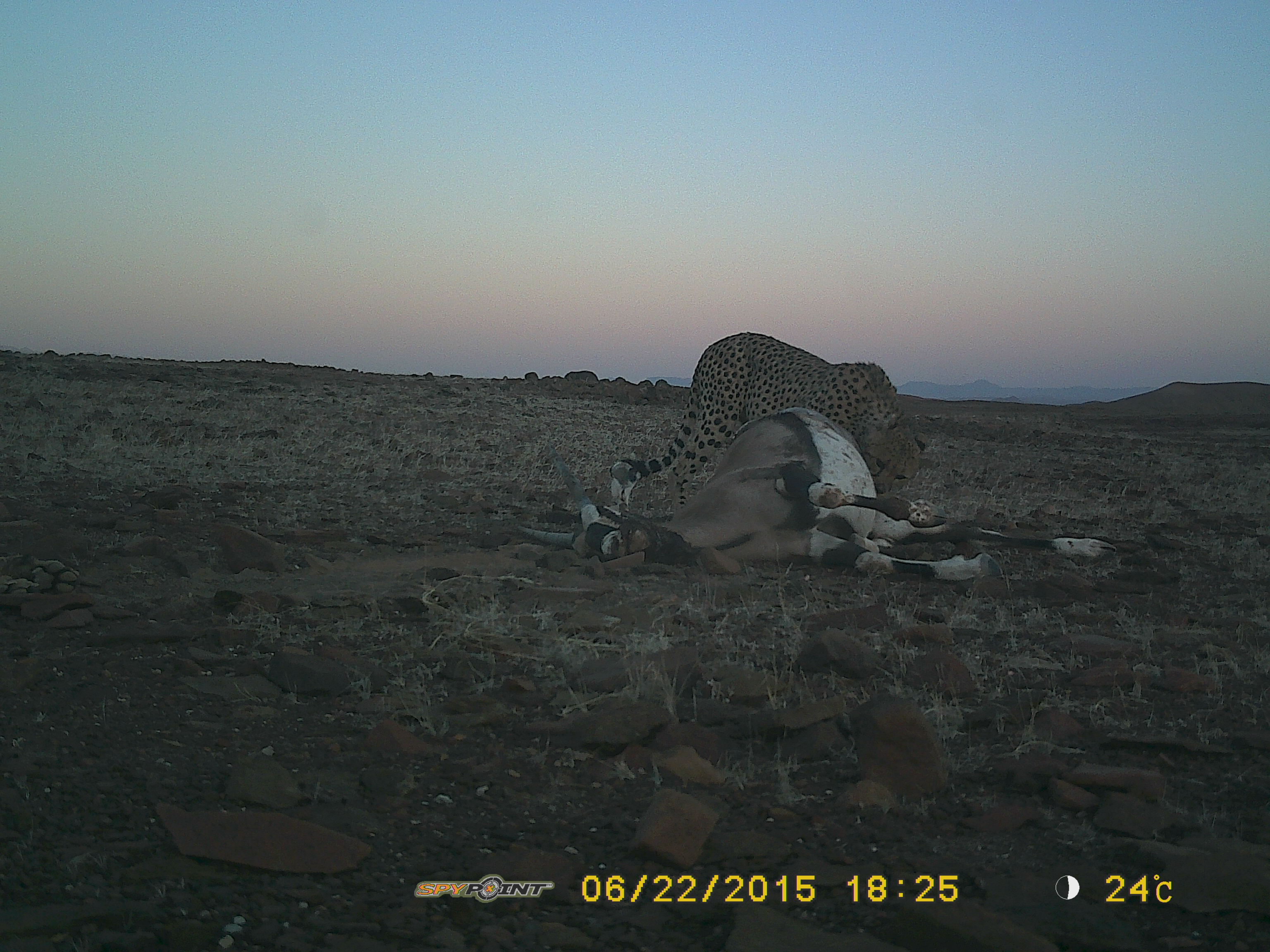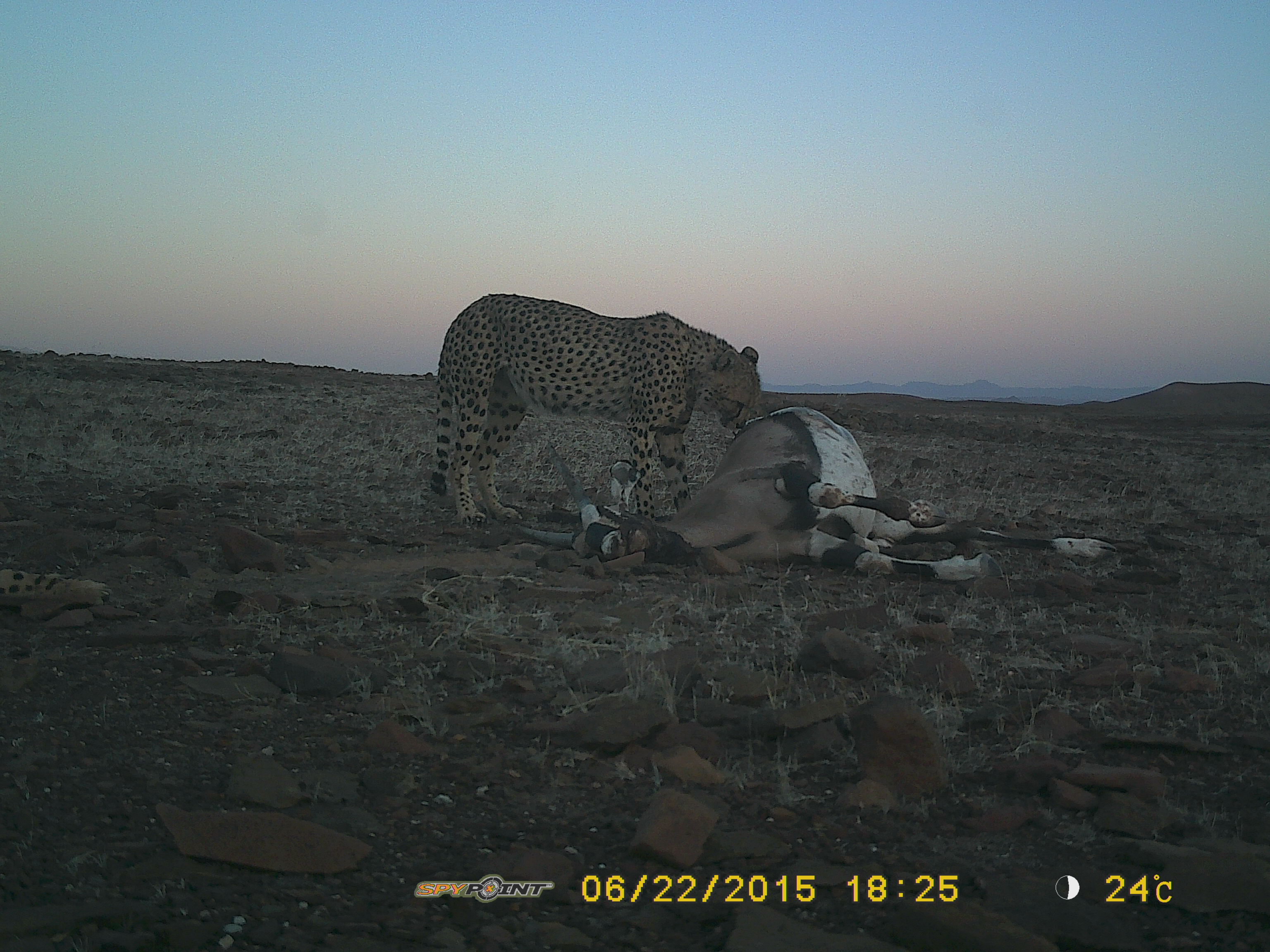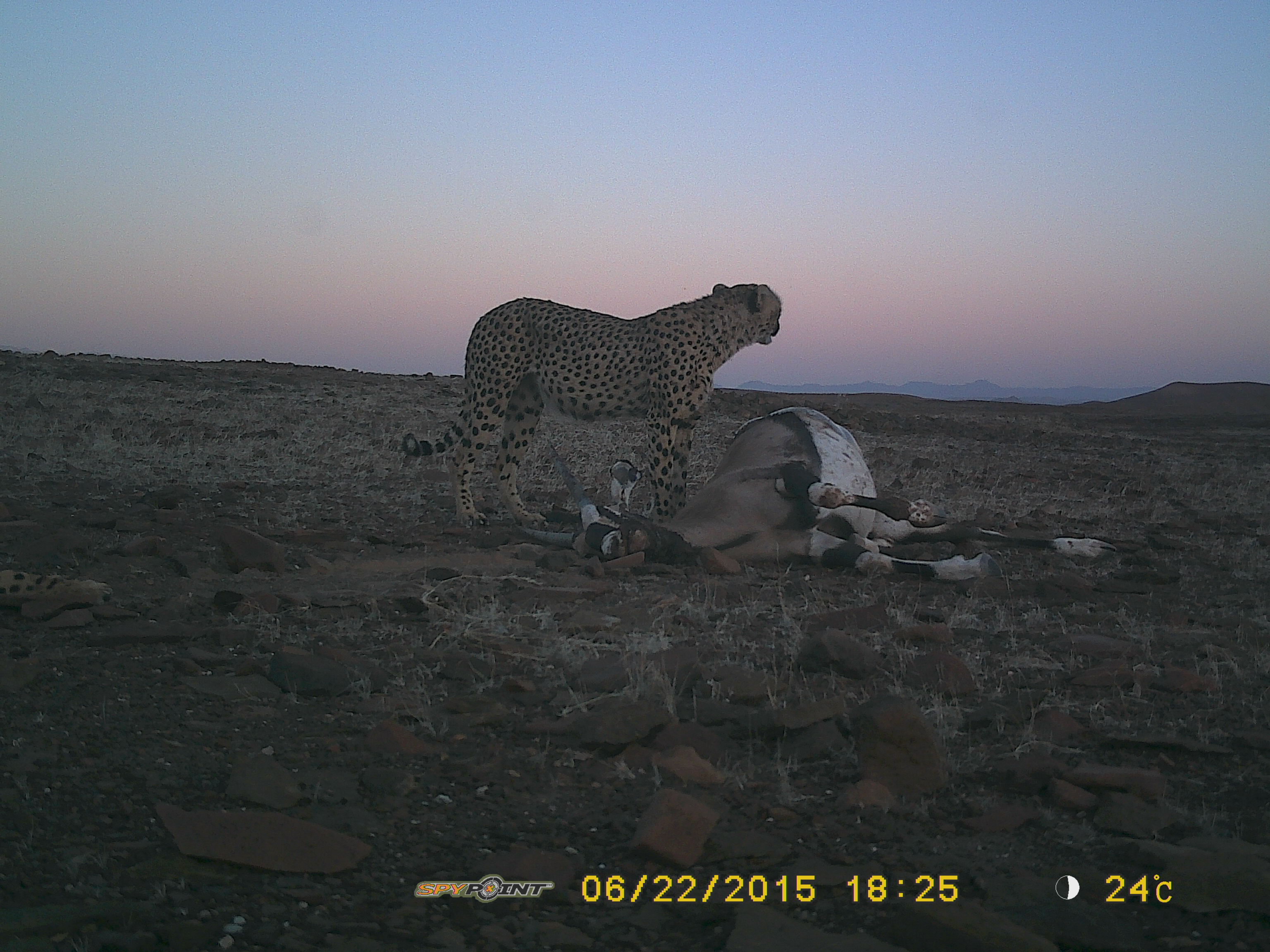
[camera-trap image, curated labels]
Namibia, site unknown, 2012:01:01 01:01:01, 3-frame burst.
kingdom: Animalia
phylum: Chordata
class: Mammalia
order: Carnivora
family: Felidae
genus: Acinonyx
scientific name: Acinonyx jubatus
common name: cheetah